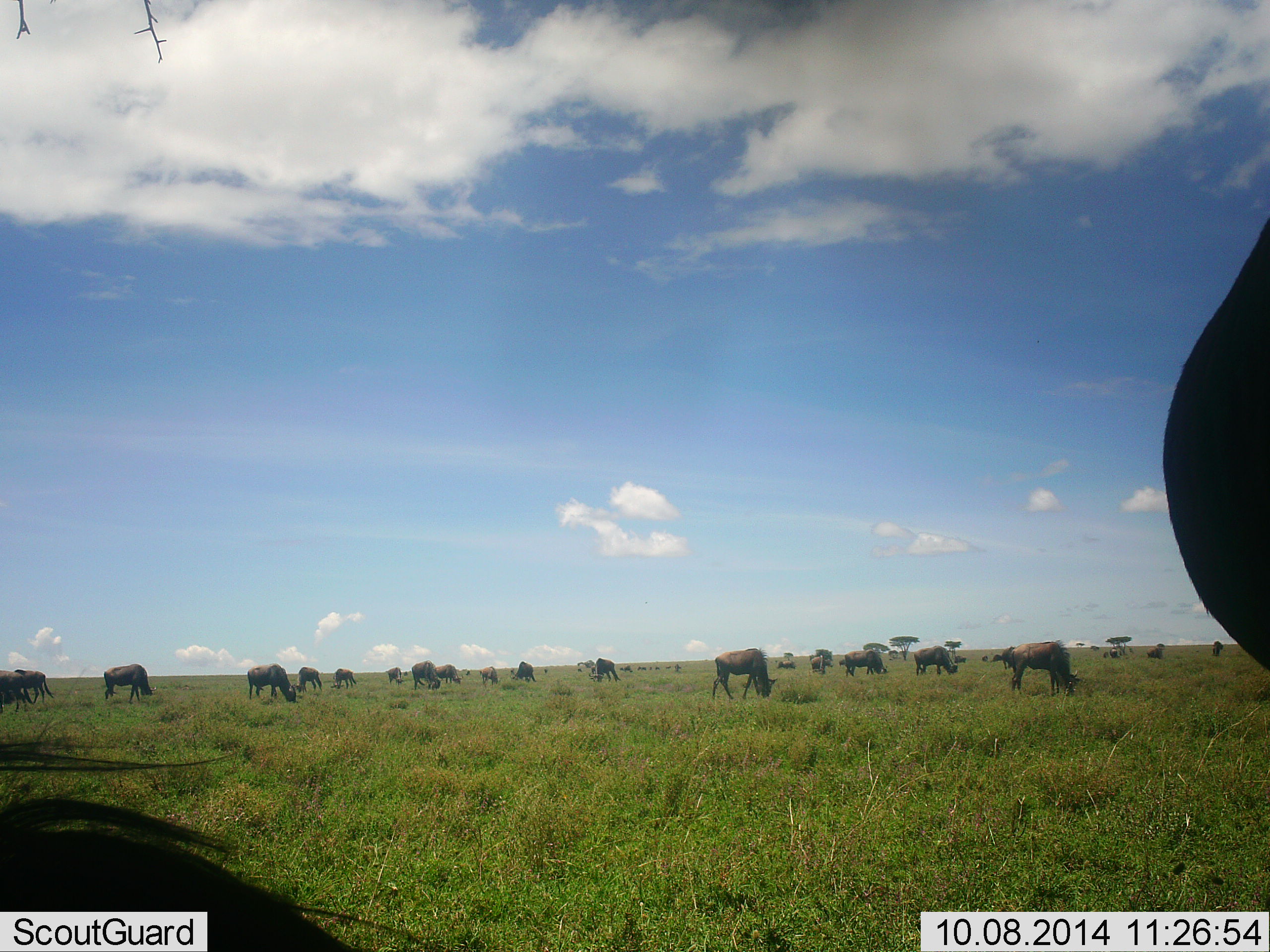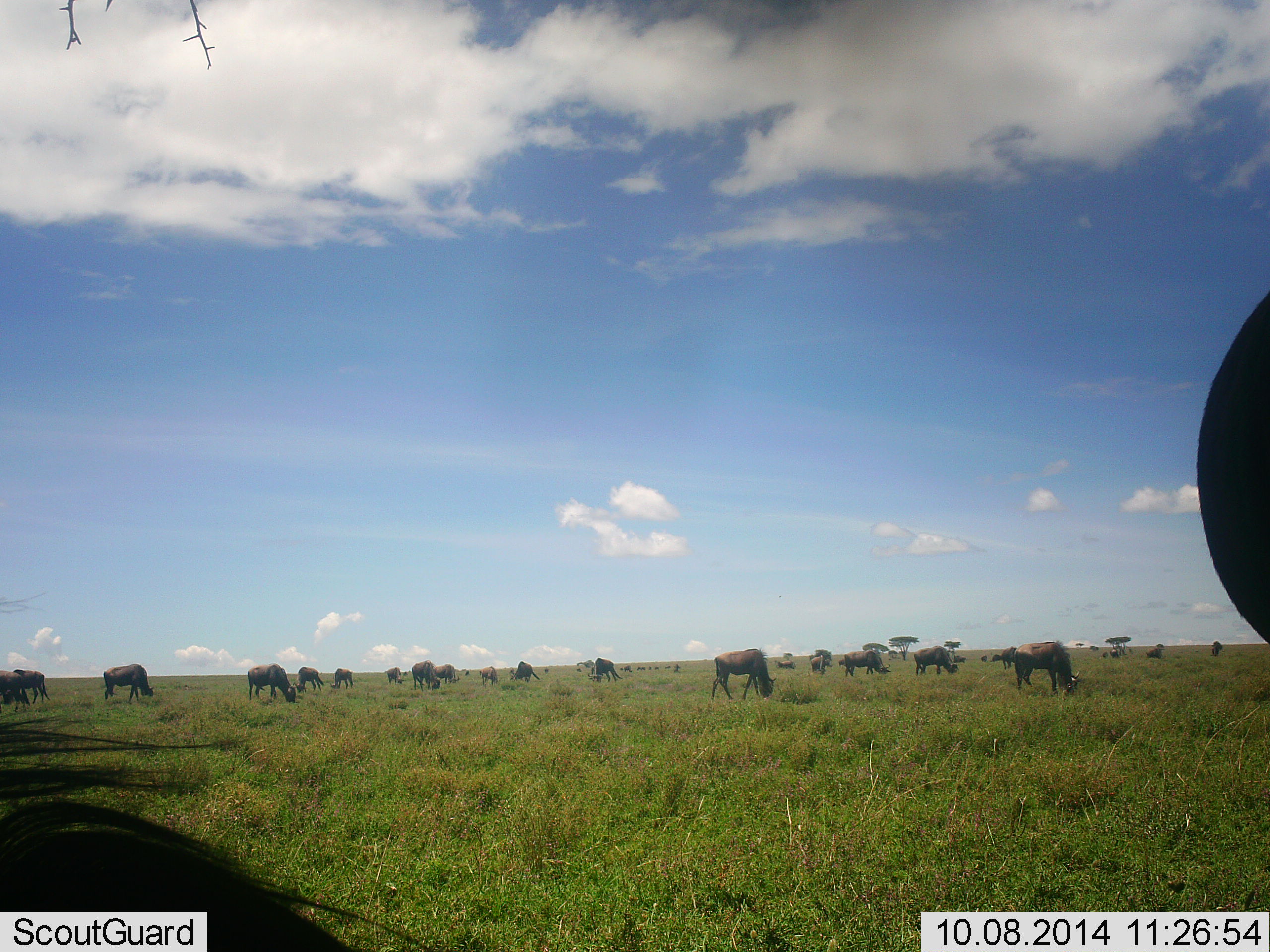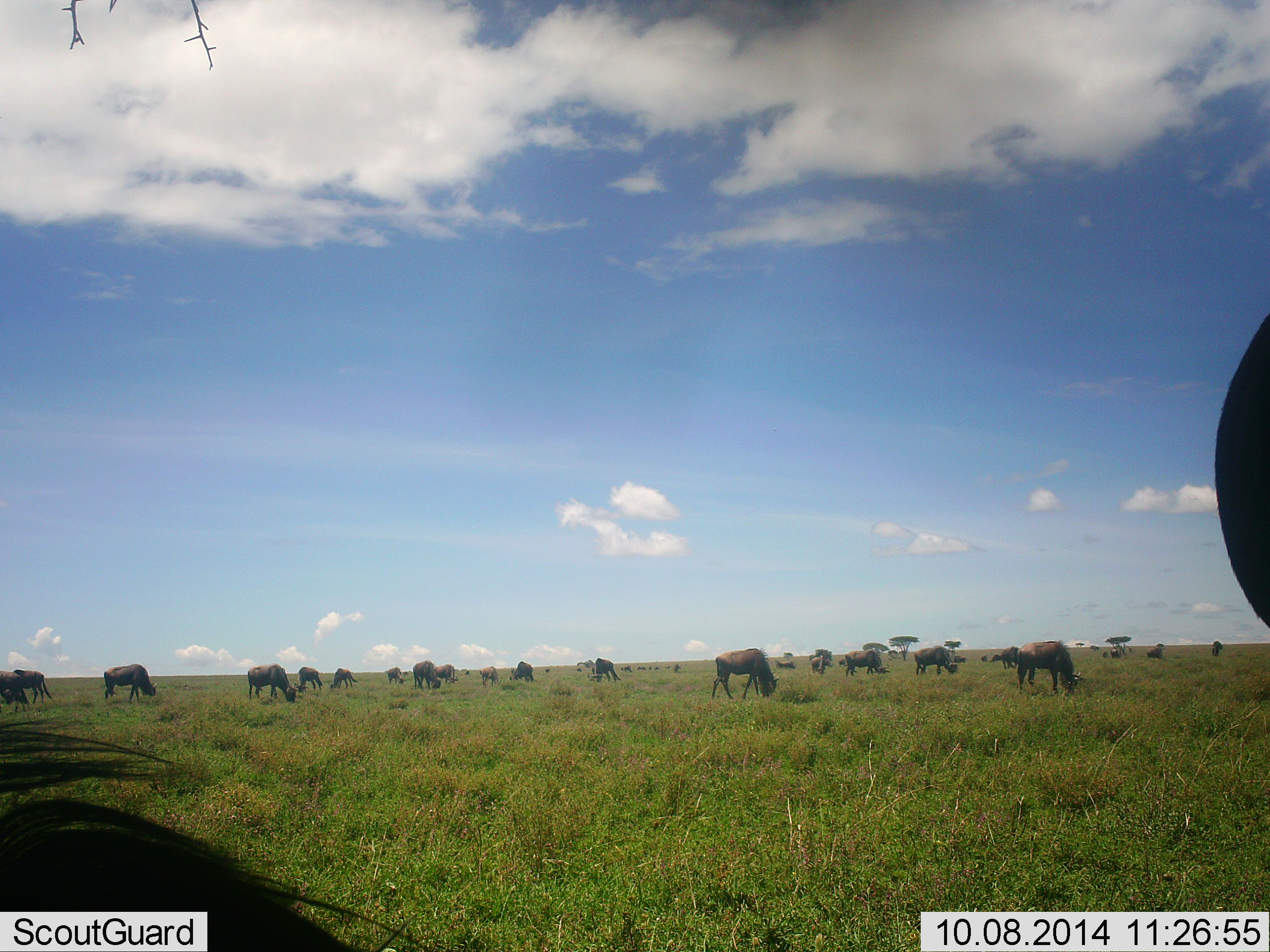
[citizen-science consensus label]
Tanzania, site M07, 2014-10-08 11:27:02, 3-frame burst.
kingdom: Animalia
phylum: Chordata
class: Mammalia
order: Artiodactyla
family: Bovidae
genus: Connochaetes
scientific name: Connochaetes taurinus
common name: blue wildebeest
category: wildebeest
Wildebeest (blue wildebeest) (Connochaetes taurinus), count 11-50. Behavior (volunteer vote fractions): standing 40%, resting 30%, moving 20%, interacting 10%. Young present (vote fraction): 0%. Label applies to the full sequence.